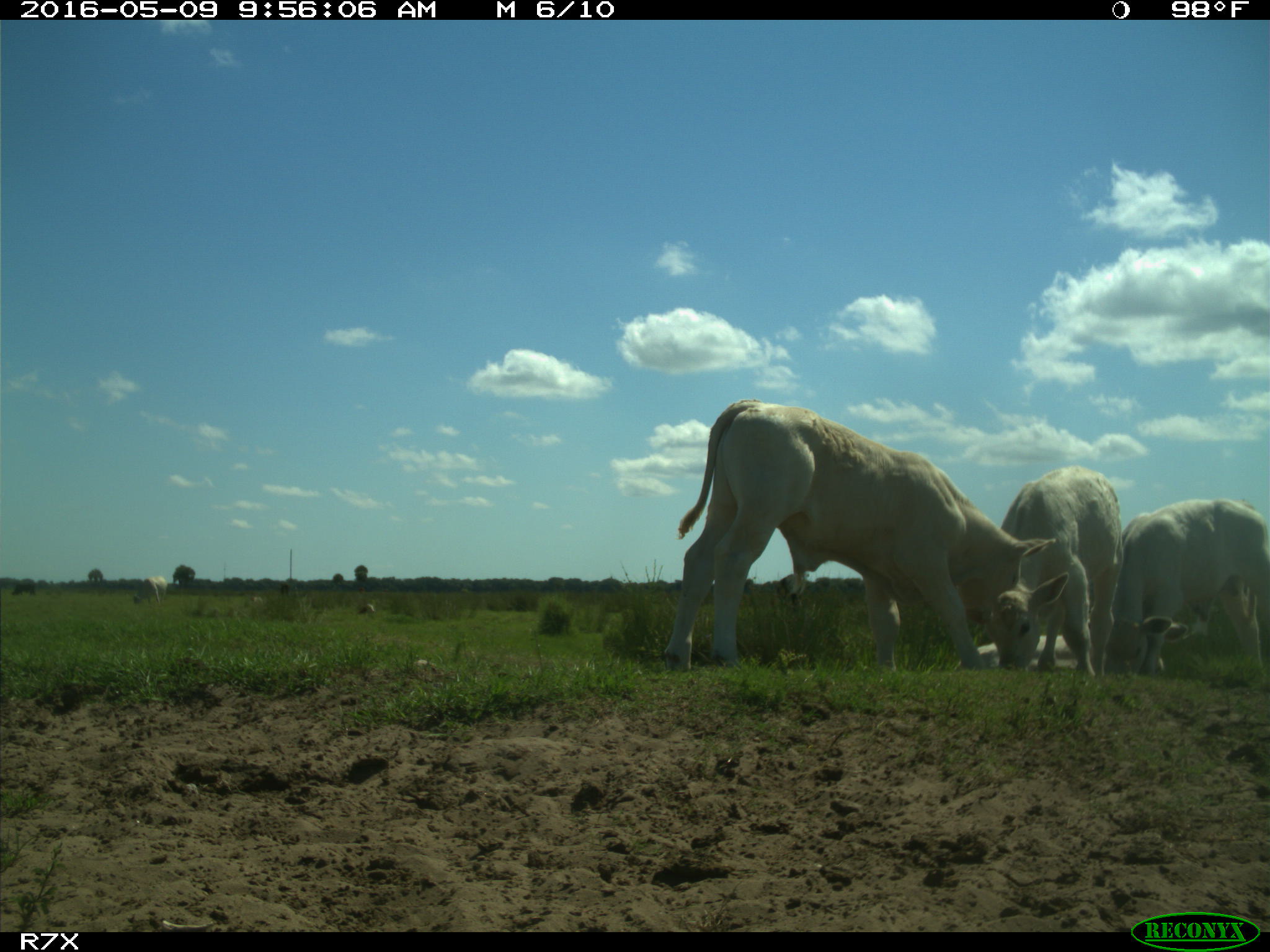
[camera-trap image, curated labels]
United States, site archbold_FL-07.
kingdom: Animalia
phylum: Chordata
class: Mammalia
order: Artiodactyla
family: Bovidae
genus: Bos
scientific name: Bos taurus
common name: domestic cow